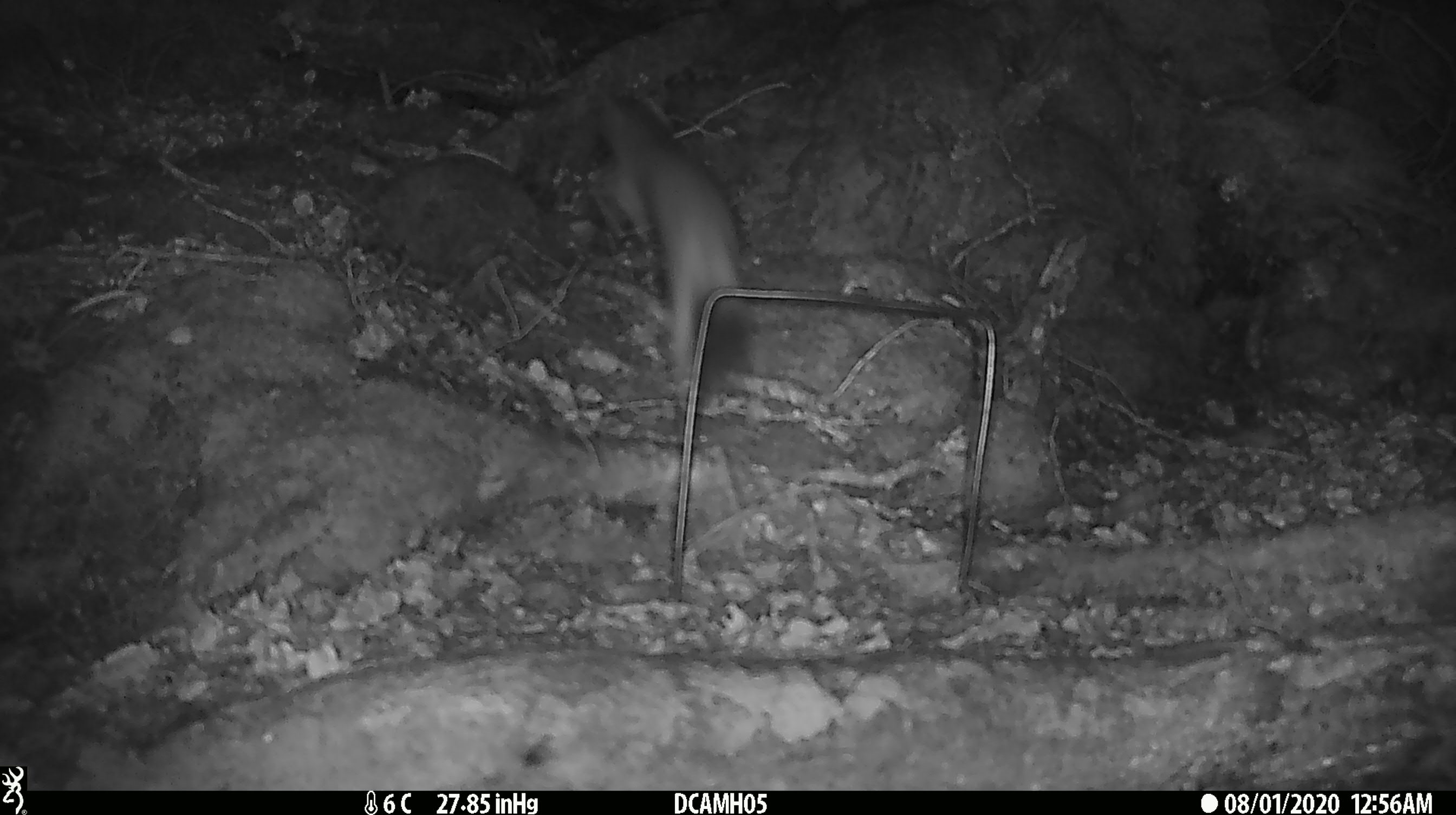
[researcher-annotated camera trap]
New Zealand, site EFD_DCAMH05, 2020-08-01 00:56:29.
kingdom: Animalia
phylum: Chordata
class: Mammalia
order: Carnivora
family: Mustelidae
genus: Mustela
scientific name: Mustela erminea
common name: stoat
Stoat (Mustela erminea).